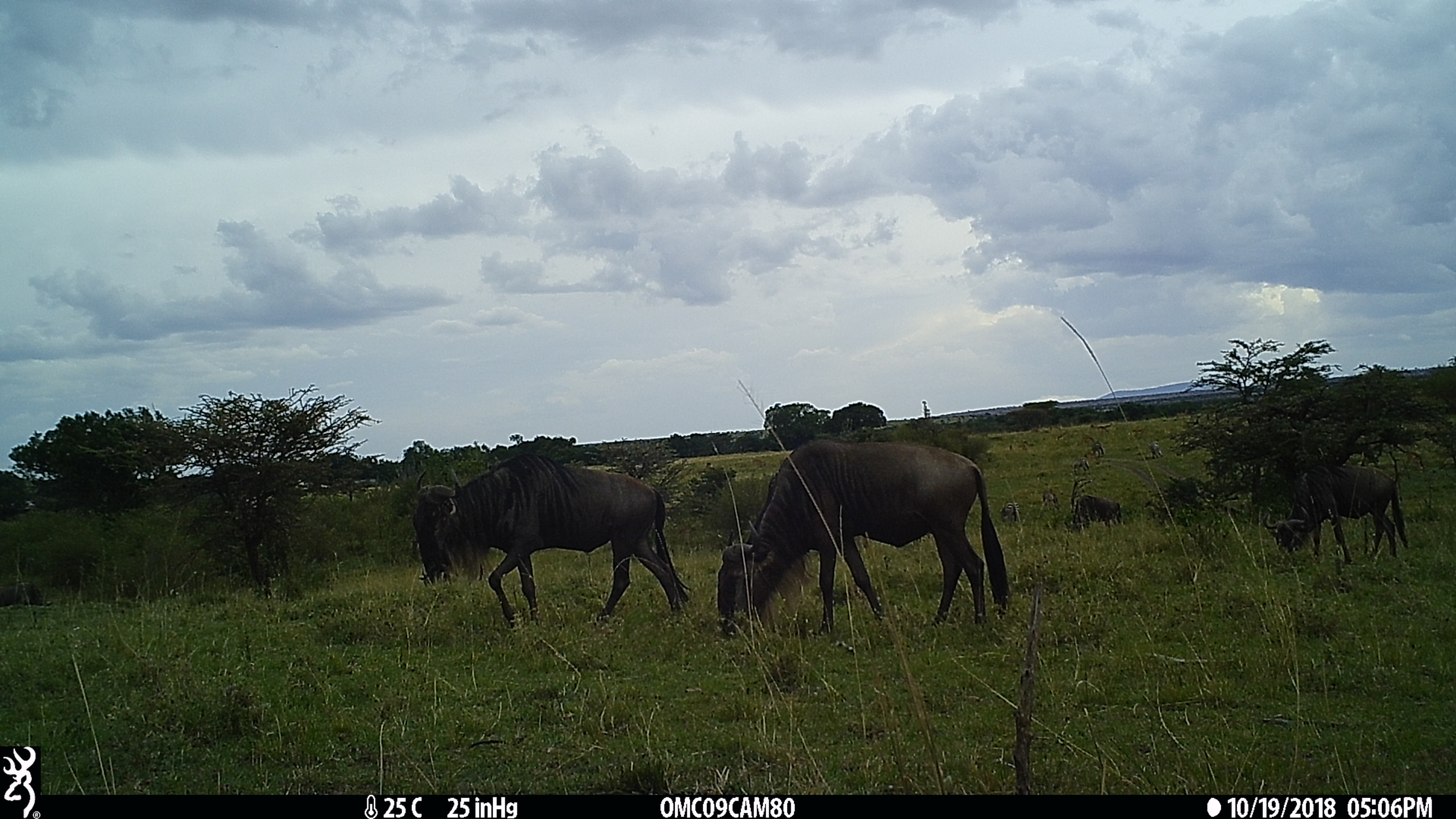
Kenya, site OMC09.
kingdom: Animalia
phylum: Chordata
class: Mammalia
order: Artiodactyla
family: Bovidae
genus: Connochaetes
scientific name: Connochaetes taurinus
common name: blue wildebeest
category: wildebeest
Wildebeest (blue wildebeest) (Connochaetes taurinus).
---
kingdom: Animalia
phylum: Chordata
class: Mammalia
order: Perissodactyla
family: Equidae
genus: Equus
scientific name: Equus quagga burchellii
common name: burchell's zebra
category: zebra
Zebra (burchell's zebra) (Equus quagga burchellii).